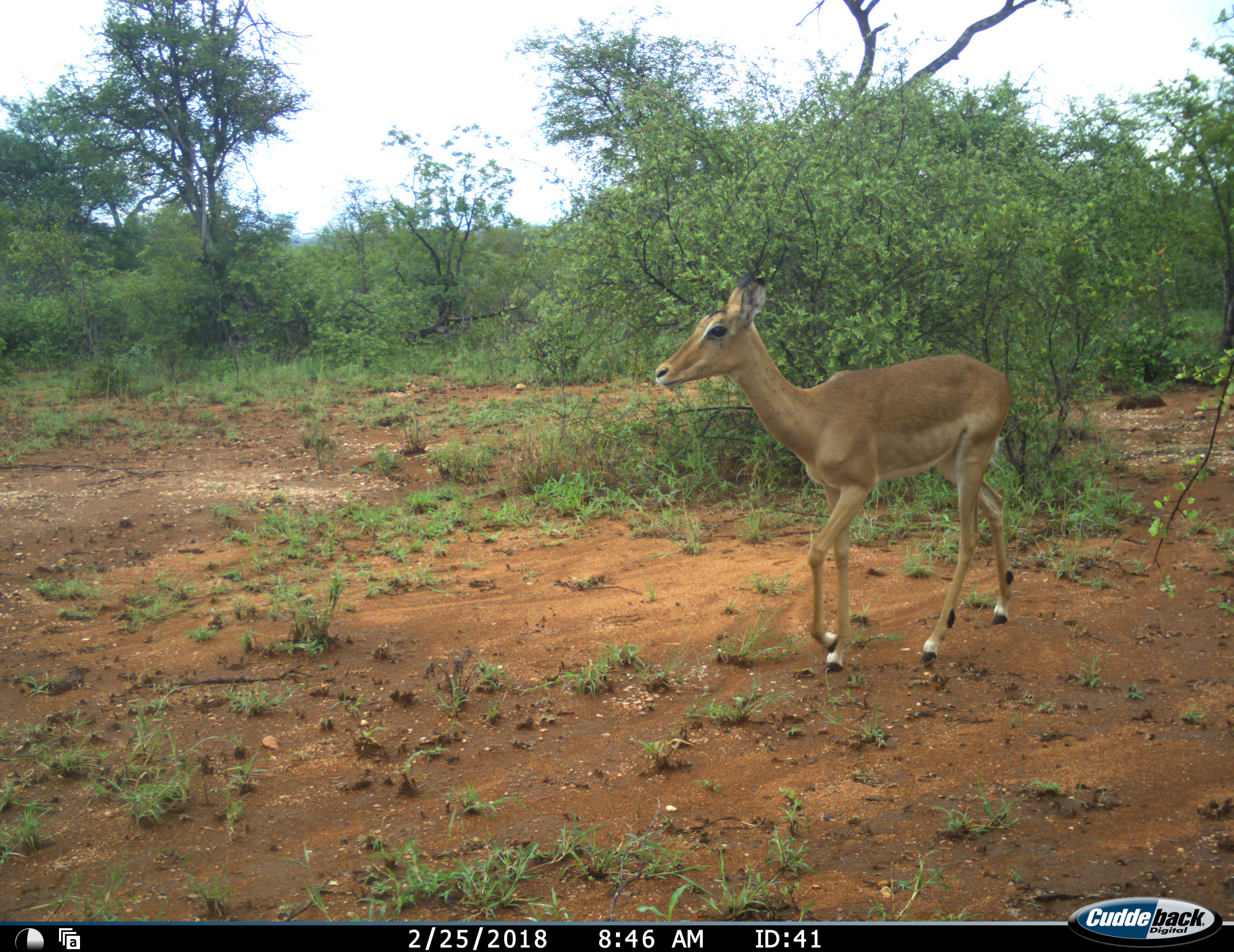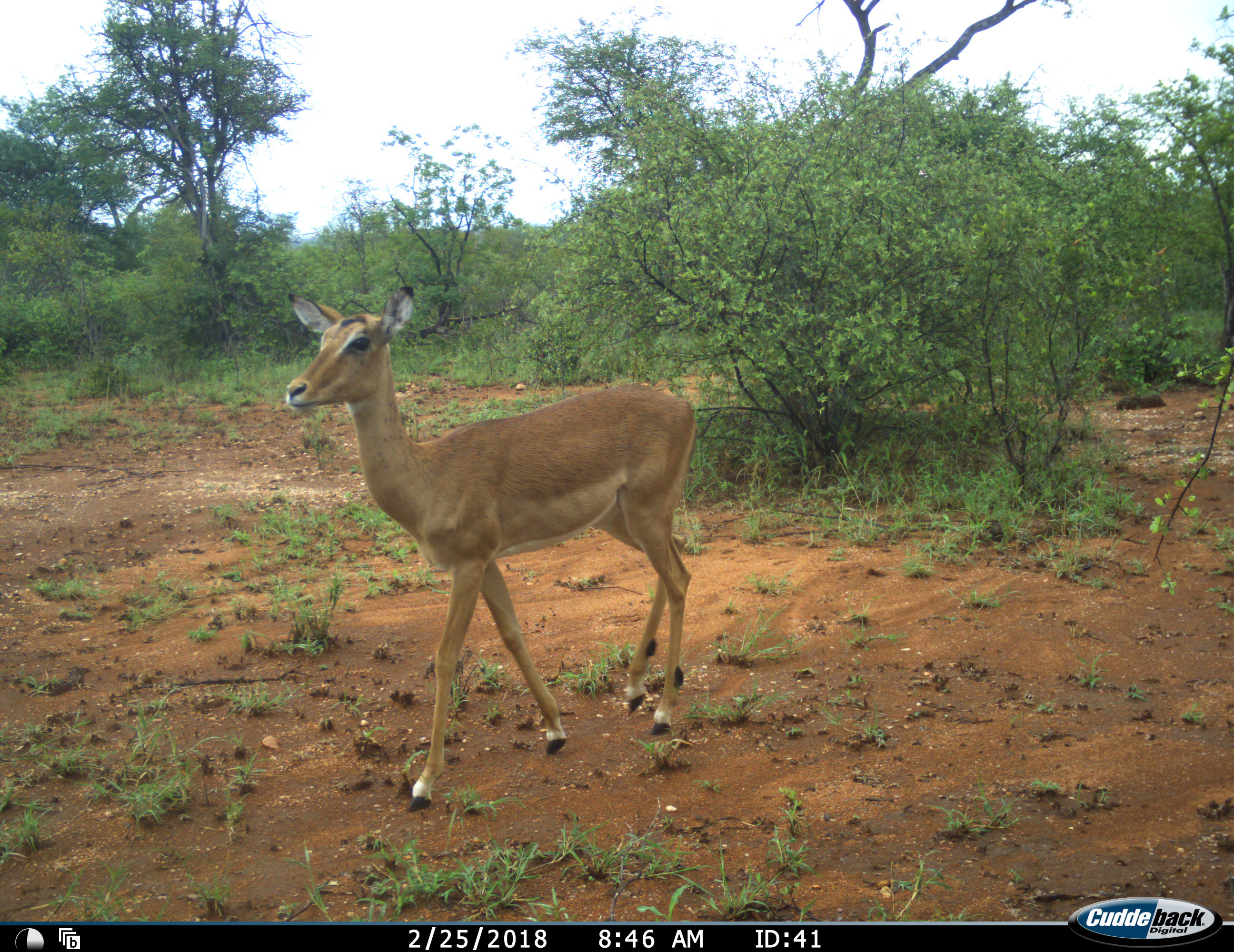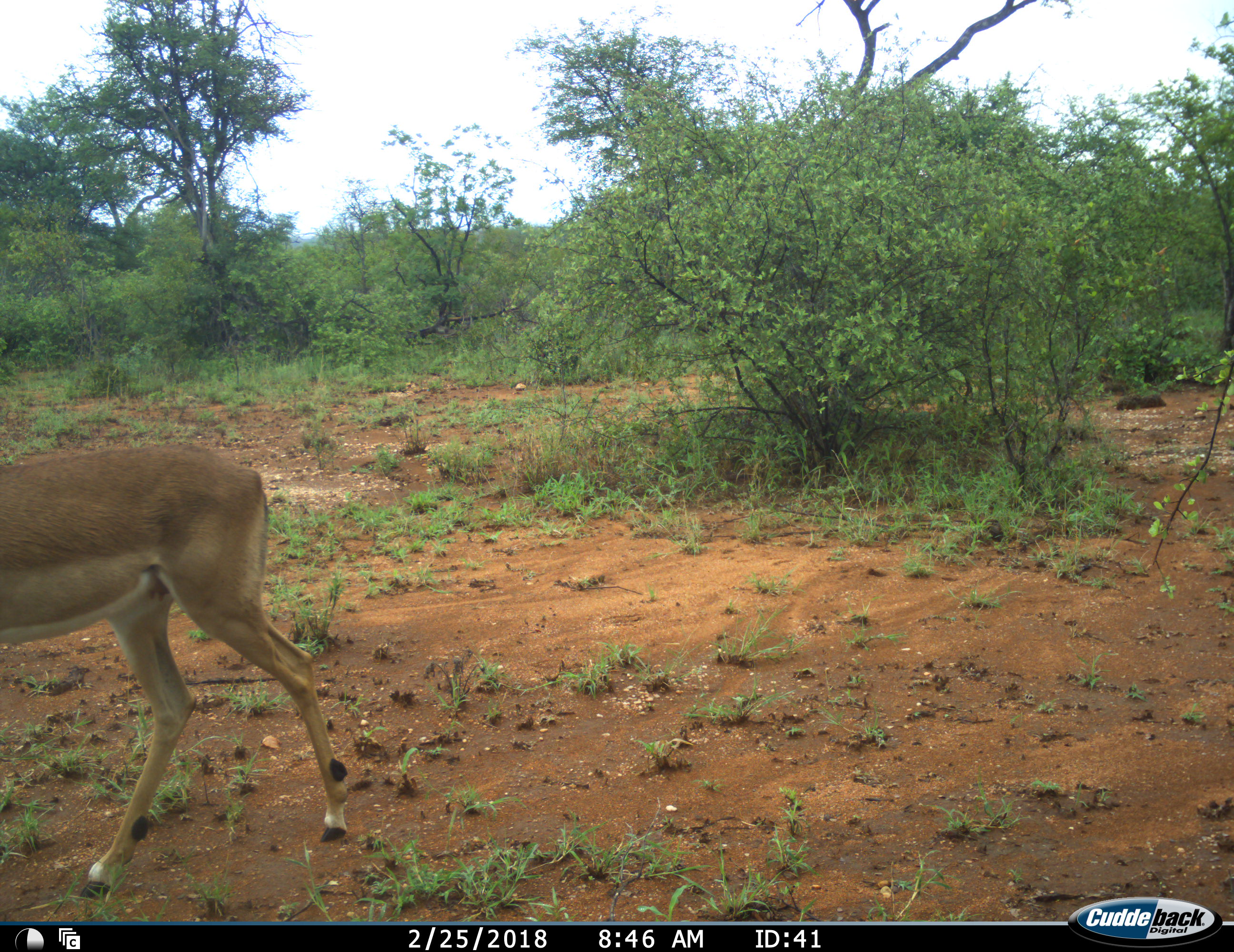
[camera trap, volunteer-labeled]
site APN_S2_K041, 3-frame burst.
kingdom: Animalia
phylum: Chordata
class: Mammalia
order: Artiodactyla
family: Bovidae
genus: Aepyceros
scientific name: Aepyceros melampus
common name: impala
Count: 1.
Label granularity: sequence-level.